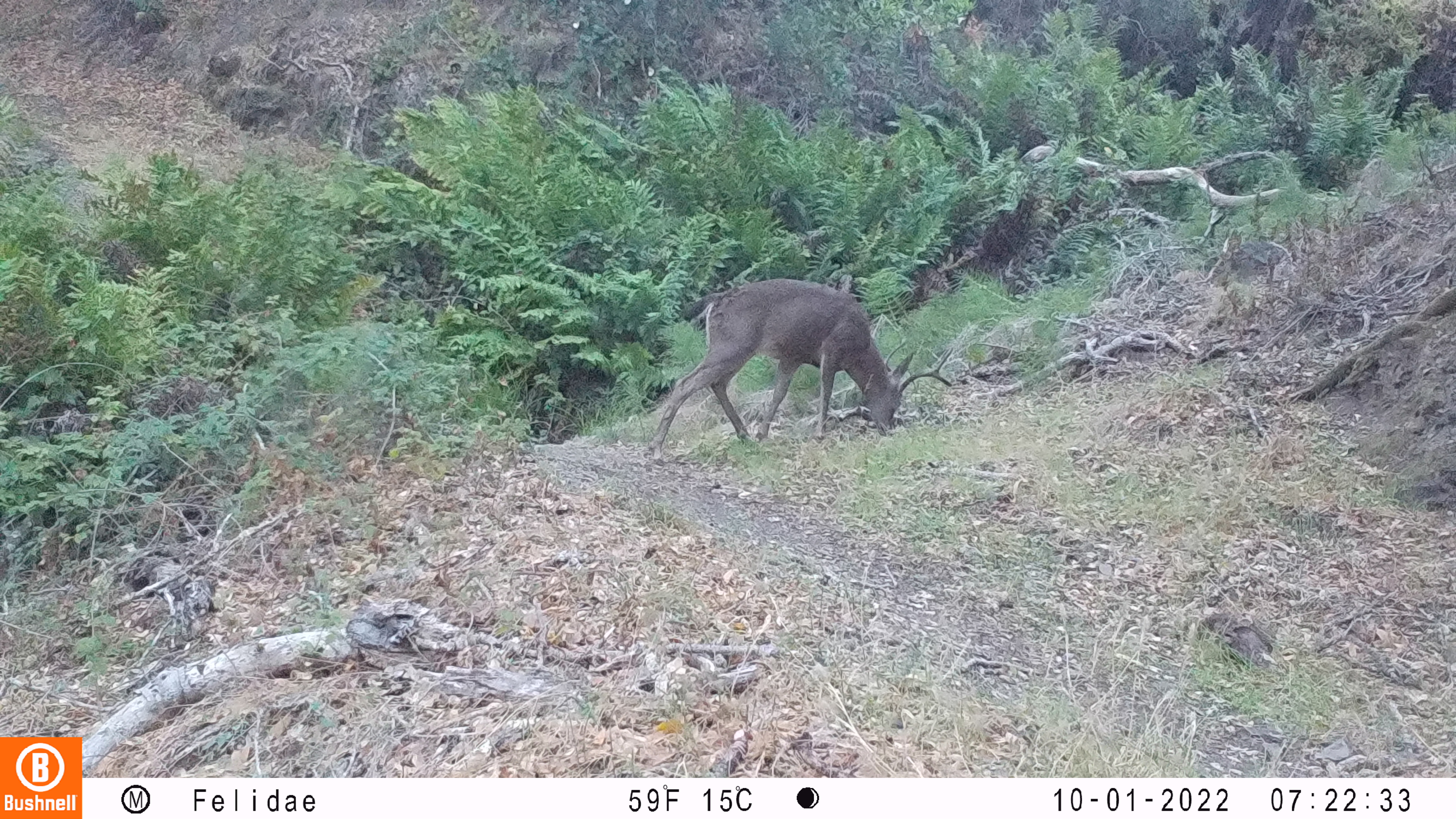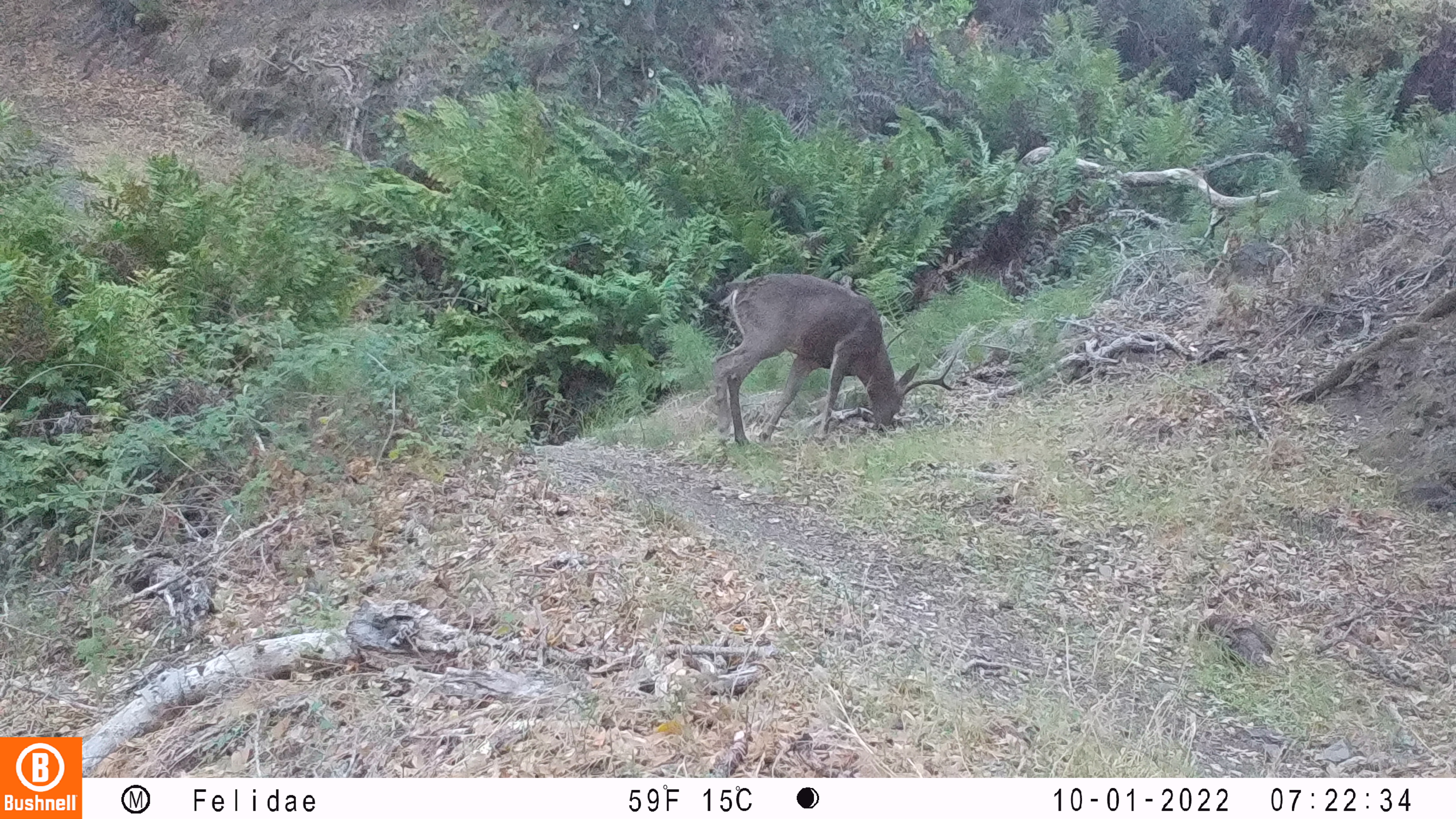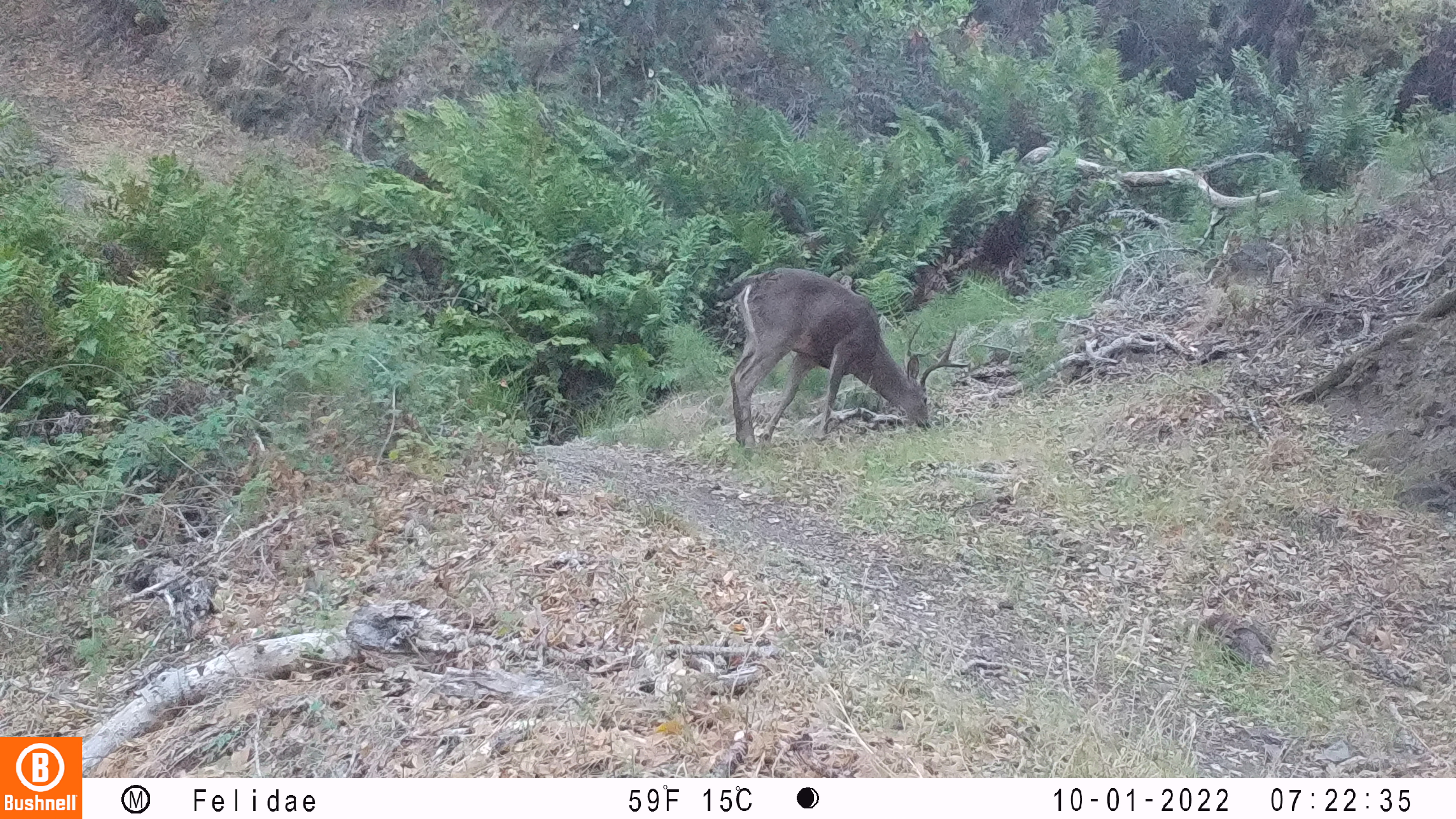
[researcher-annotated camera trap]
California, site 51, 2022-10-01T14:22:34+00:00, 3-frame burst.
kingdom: Animalia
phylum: Chordata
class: Mammalia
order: Artiodactyla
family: Cervidae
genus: Odocoileus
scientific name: Odocoileus hemionus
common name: mule deer